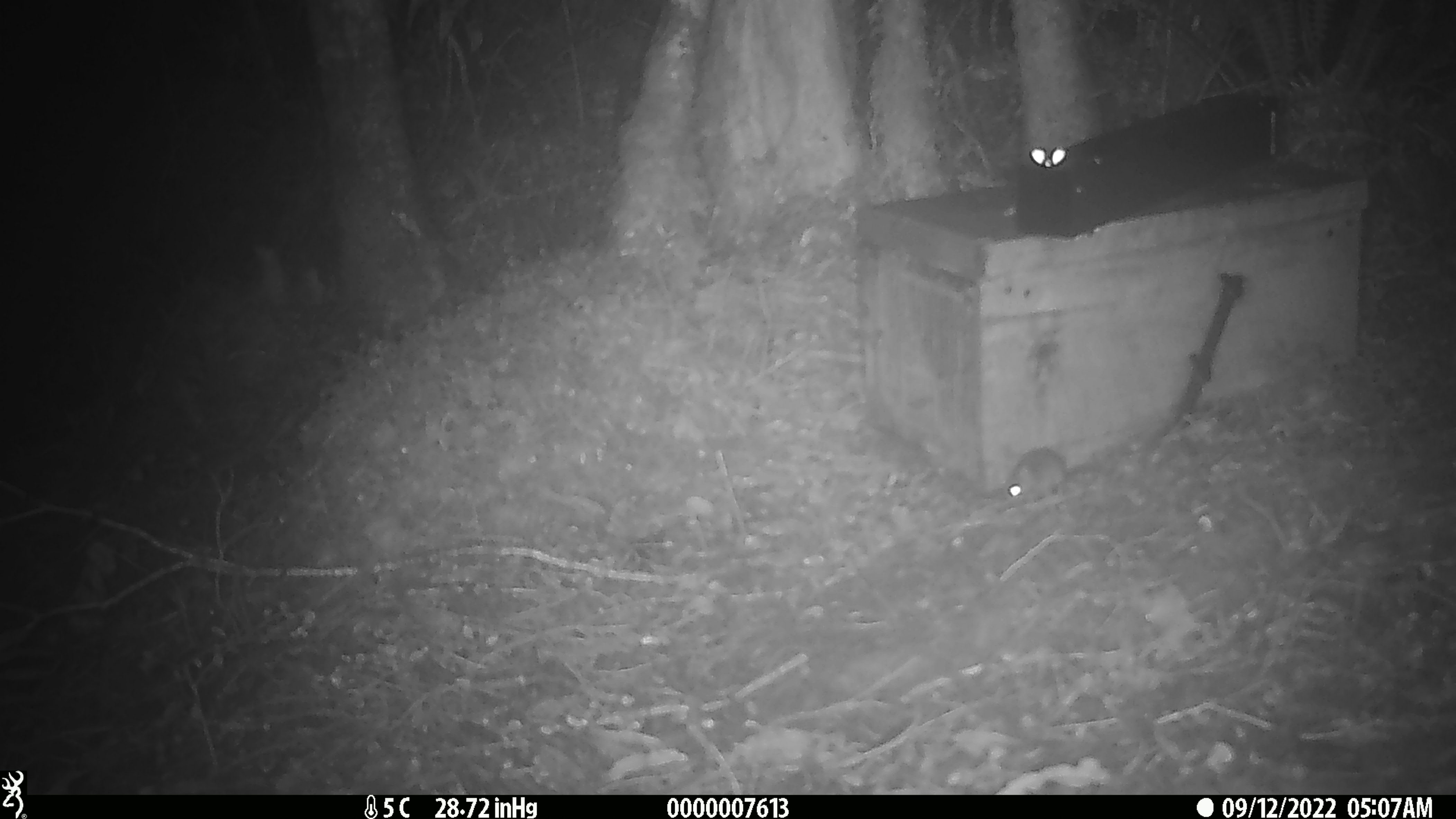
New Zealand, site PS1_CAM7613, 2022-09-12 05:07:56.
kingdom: Animalia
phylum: Chordata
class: Mammalia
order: Rodentia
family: Muridae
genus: Mus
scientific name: Mus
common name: mouse